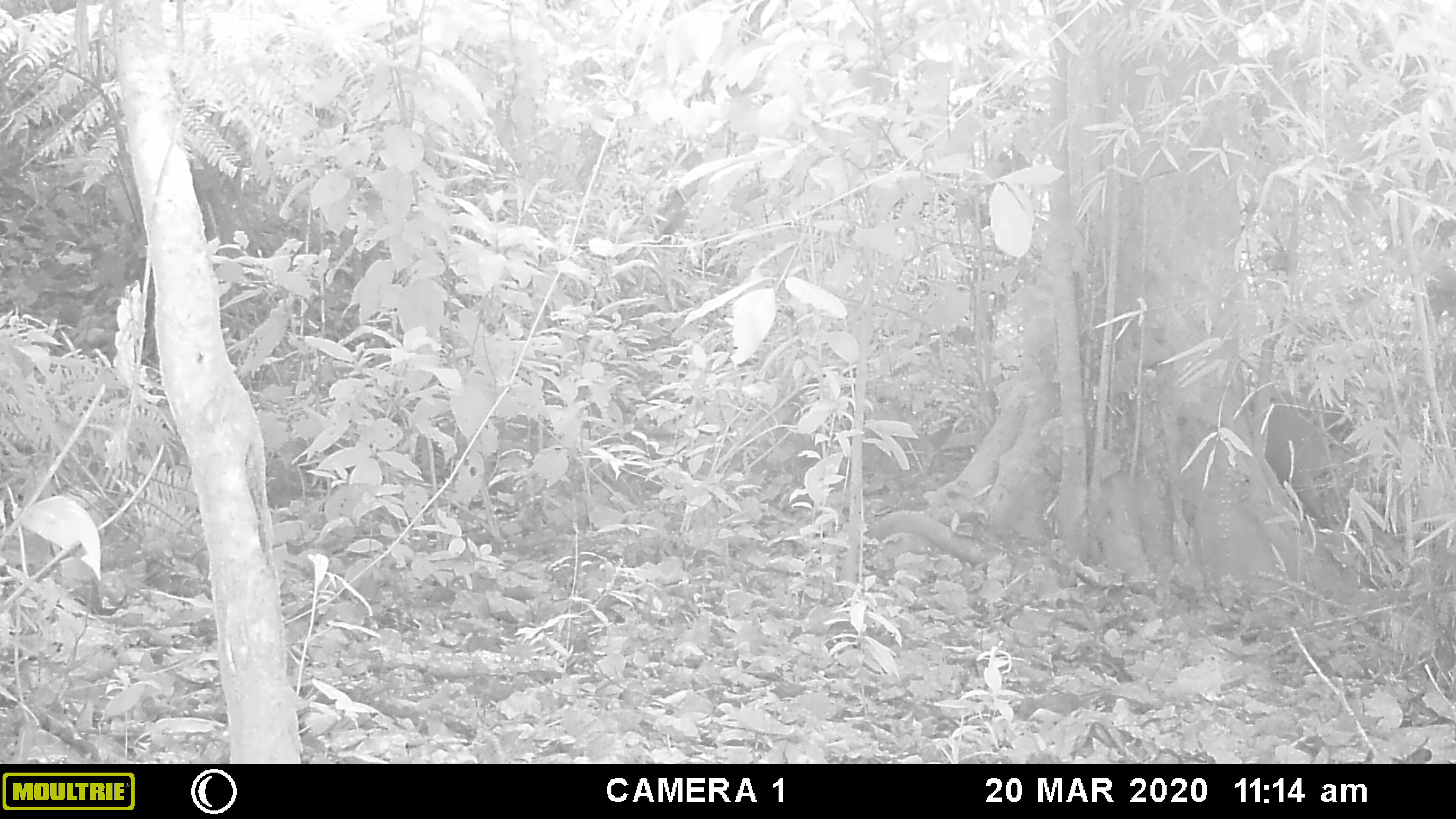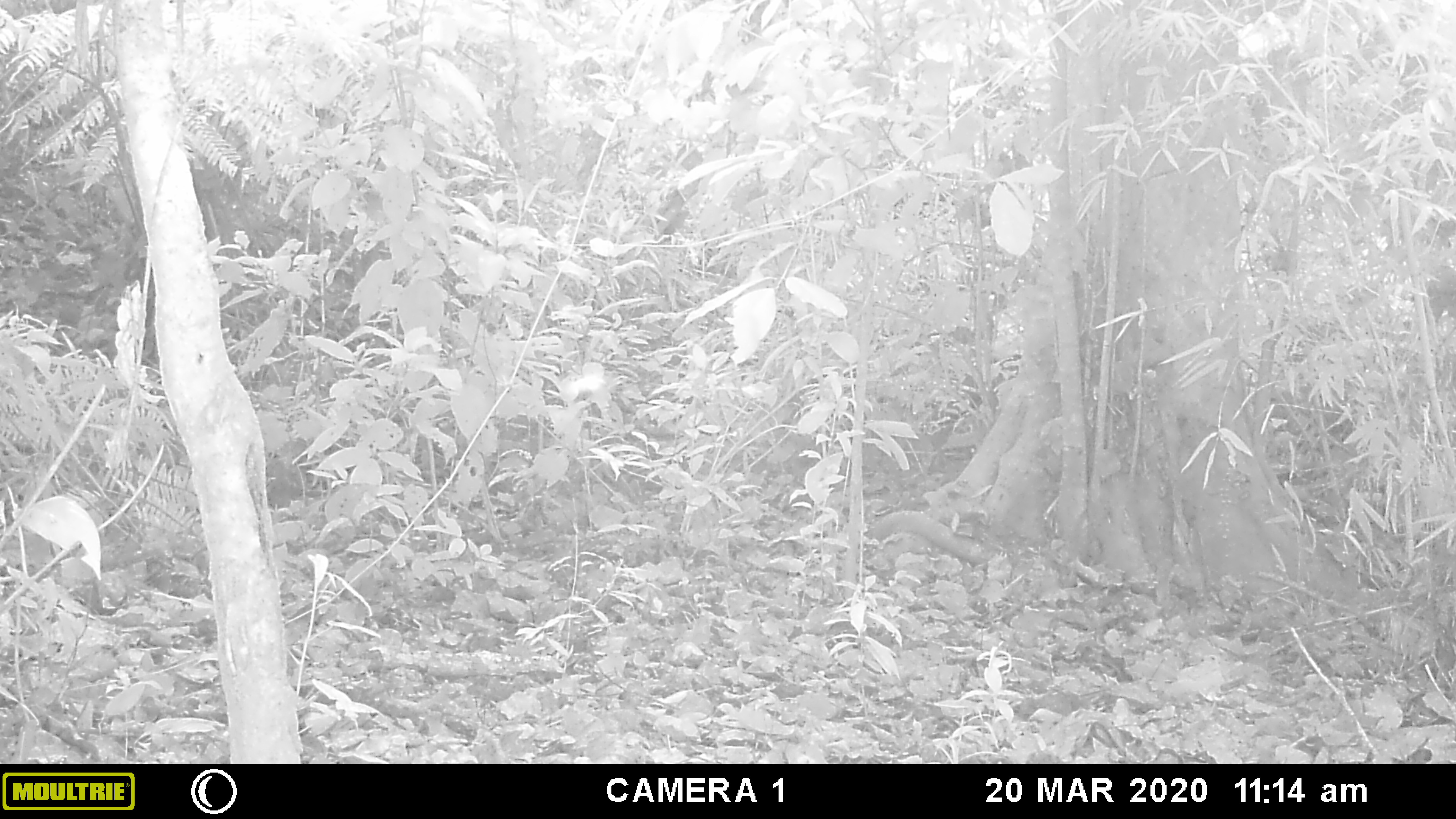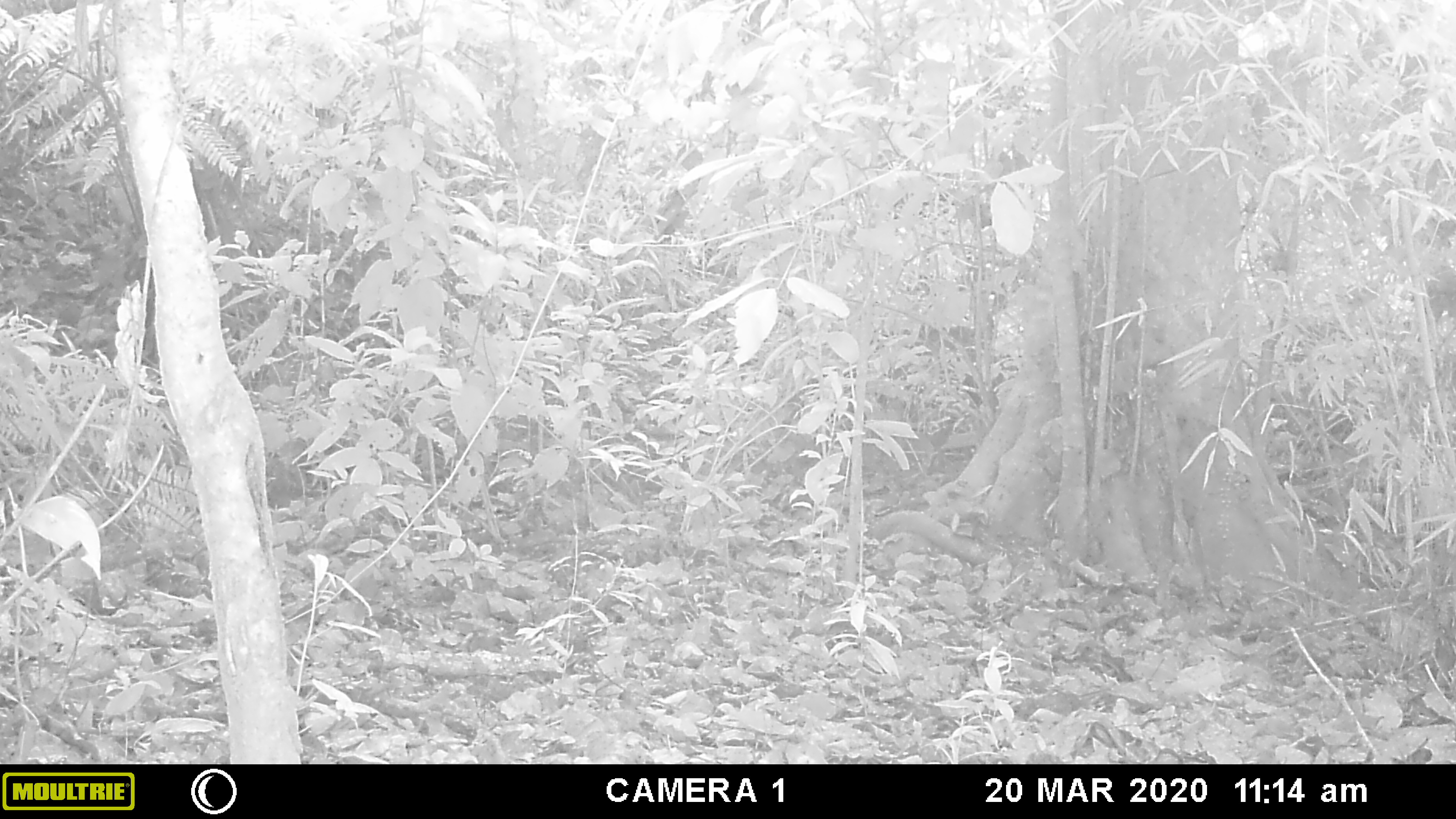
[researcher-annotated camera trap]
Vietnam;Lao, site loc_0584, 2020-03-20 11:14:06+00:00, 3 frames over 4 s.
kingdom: Animalia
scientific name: Animalia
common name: animal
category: unidentified animal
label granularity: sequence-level